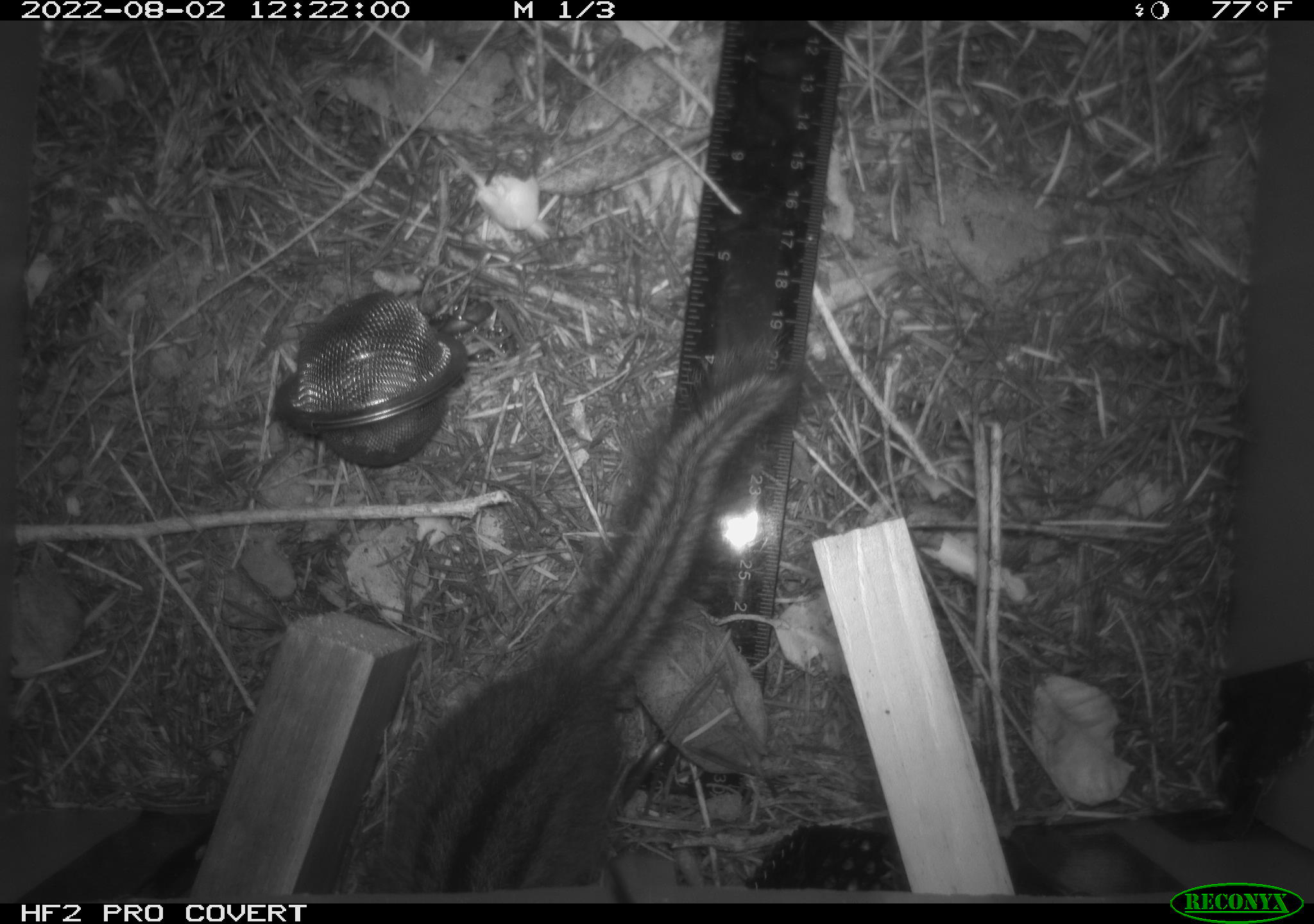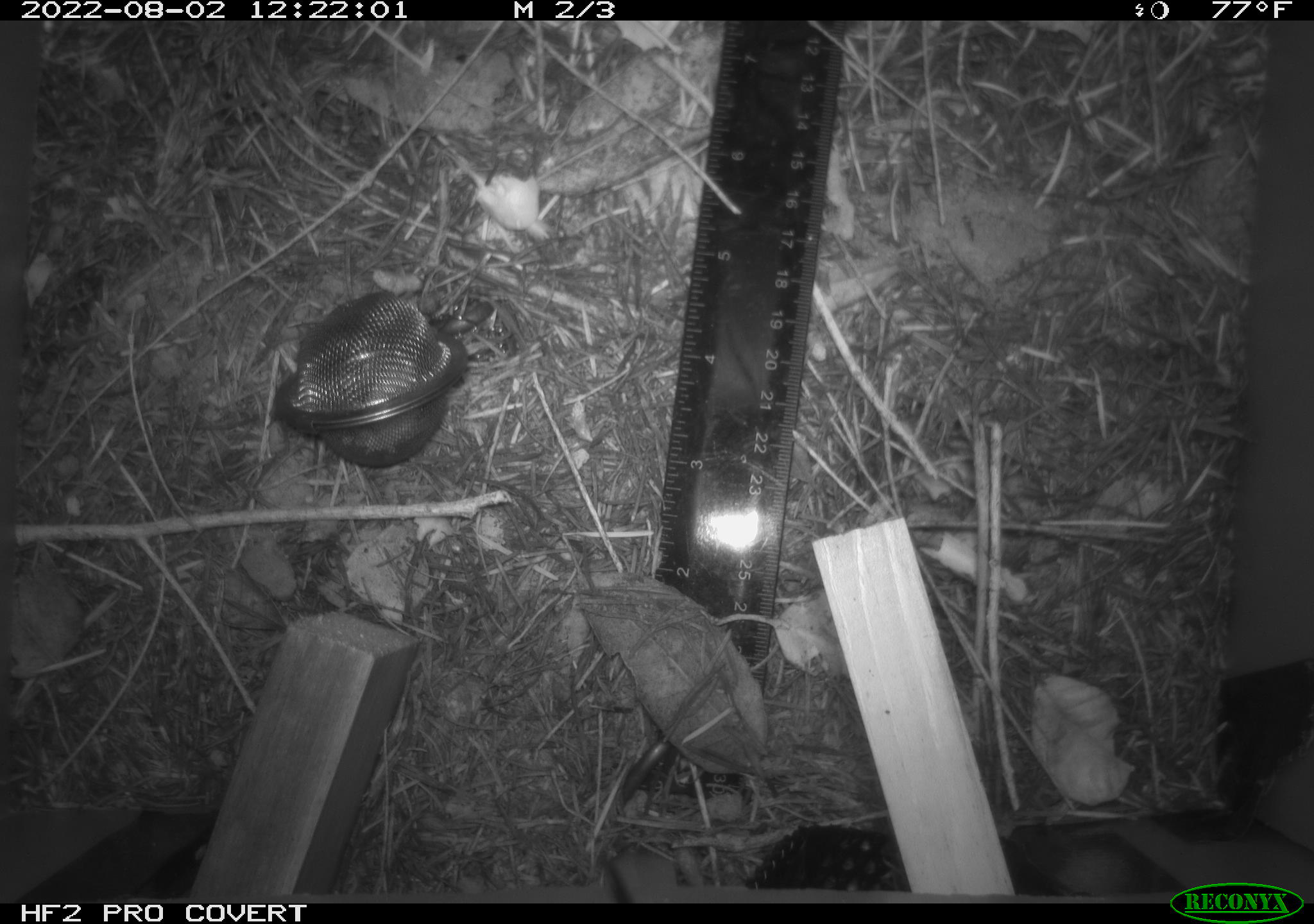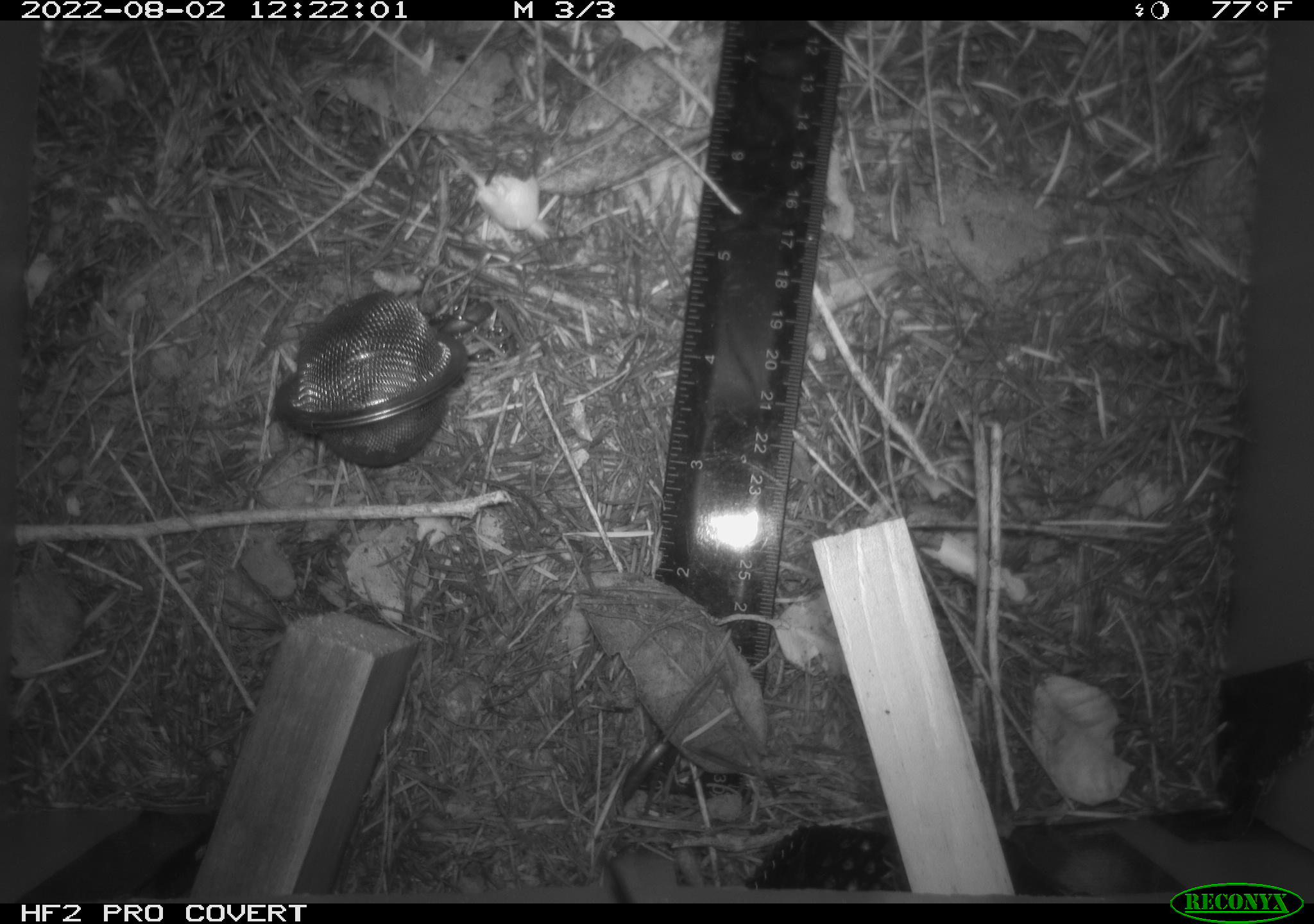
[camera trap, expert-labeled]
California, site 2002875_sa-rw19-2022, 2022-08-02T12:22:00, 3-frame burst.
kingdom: Animalia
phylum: Chordata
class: Mammalia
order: Rodentia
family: Sciuridae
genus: Neotamias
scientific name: Neotamias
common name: western chipmunks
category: neotamias species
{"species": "neotamias species (western chipmunks) (Neotamias)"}